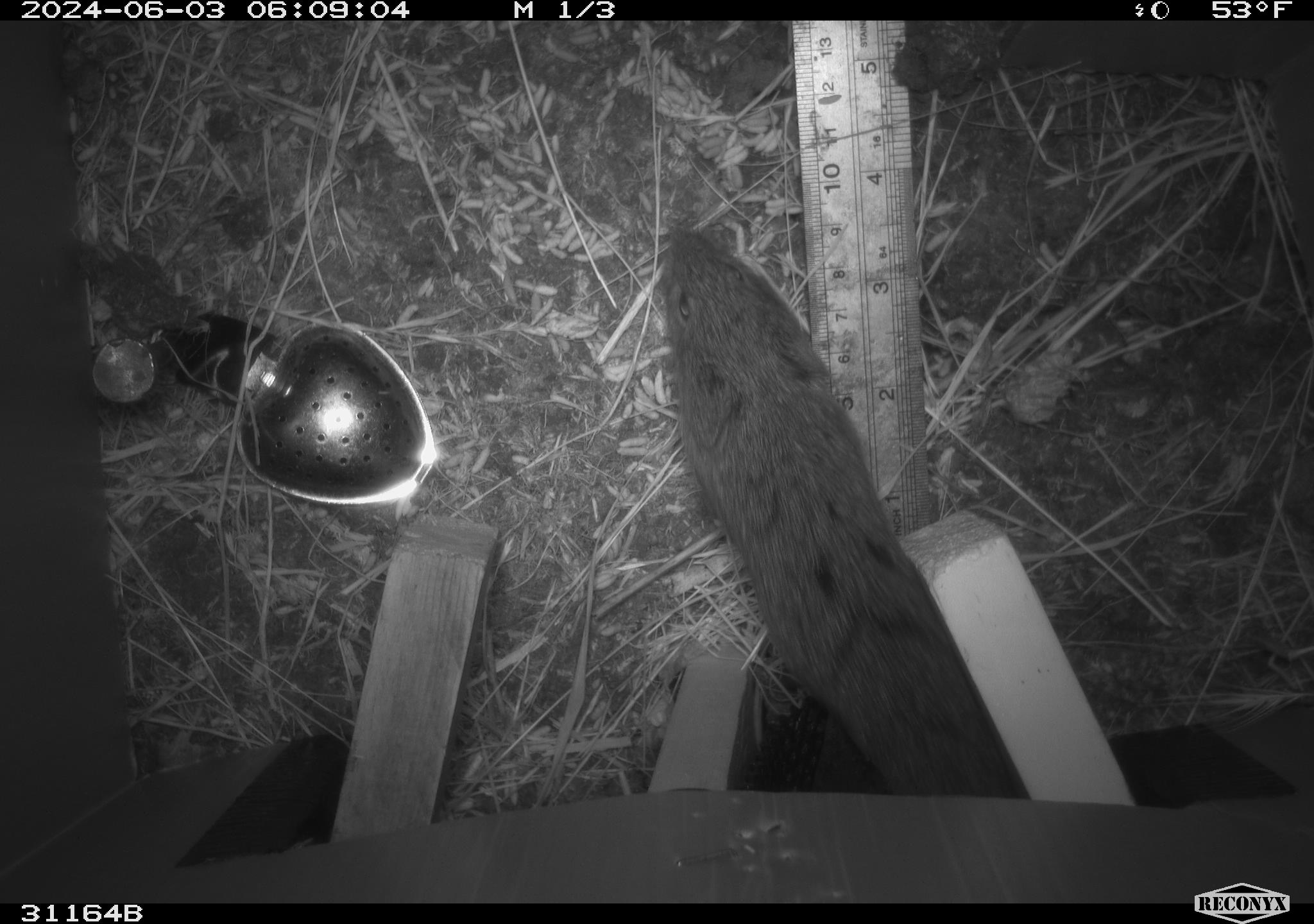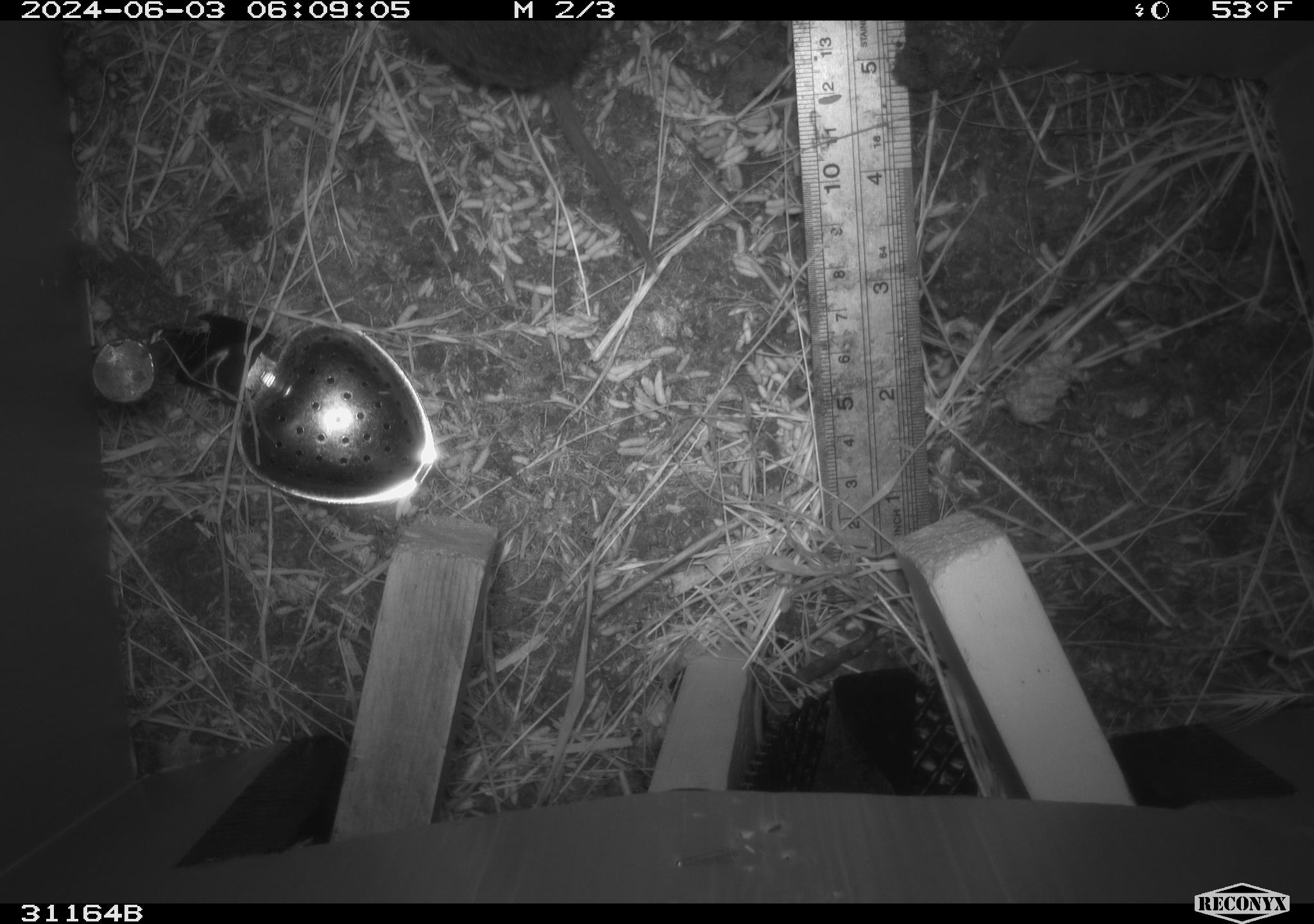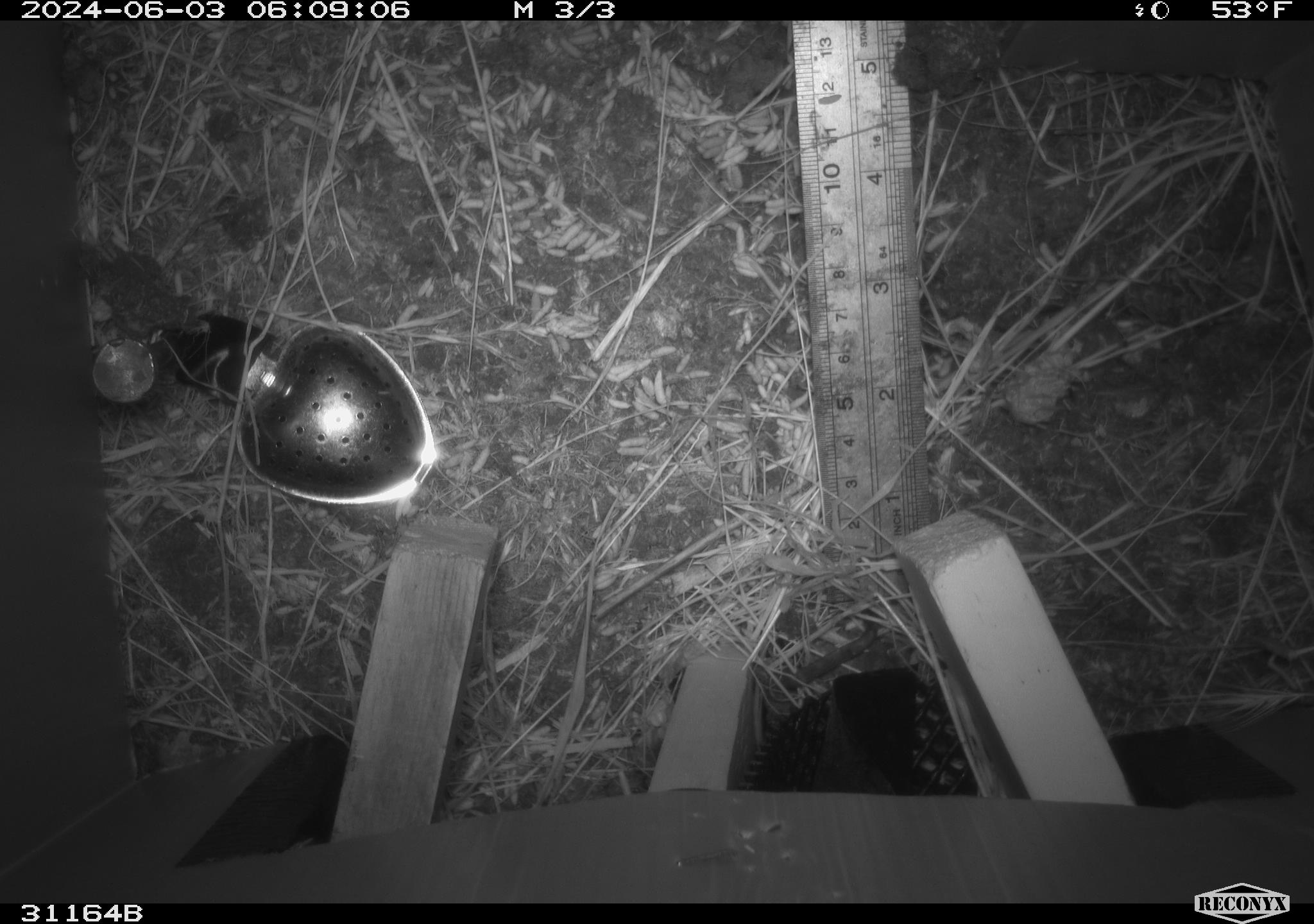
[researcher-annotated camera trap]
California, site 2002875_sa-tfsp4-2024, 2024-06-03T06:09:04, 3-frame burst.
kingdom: Animalia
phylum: Chordata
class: Mammalia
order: Rodentia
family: Cricetidae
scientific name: Arvicolinae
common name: voles, lemmings, and muskrats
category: arvicolinae subfamily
Arvicolinae subfamily (voles, lemmings, and muskrats) (Arvicolinae).